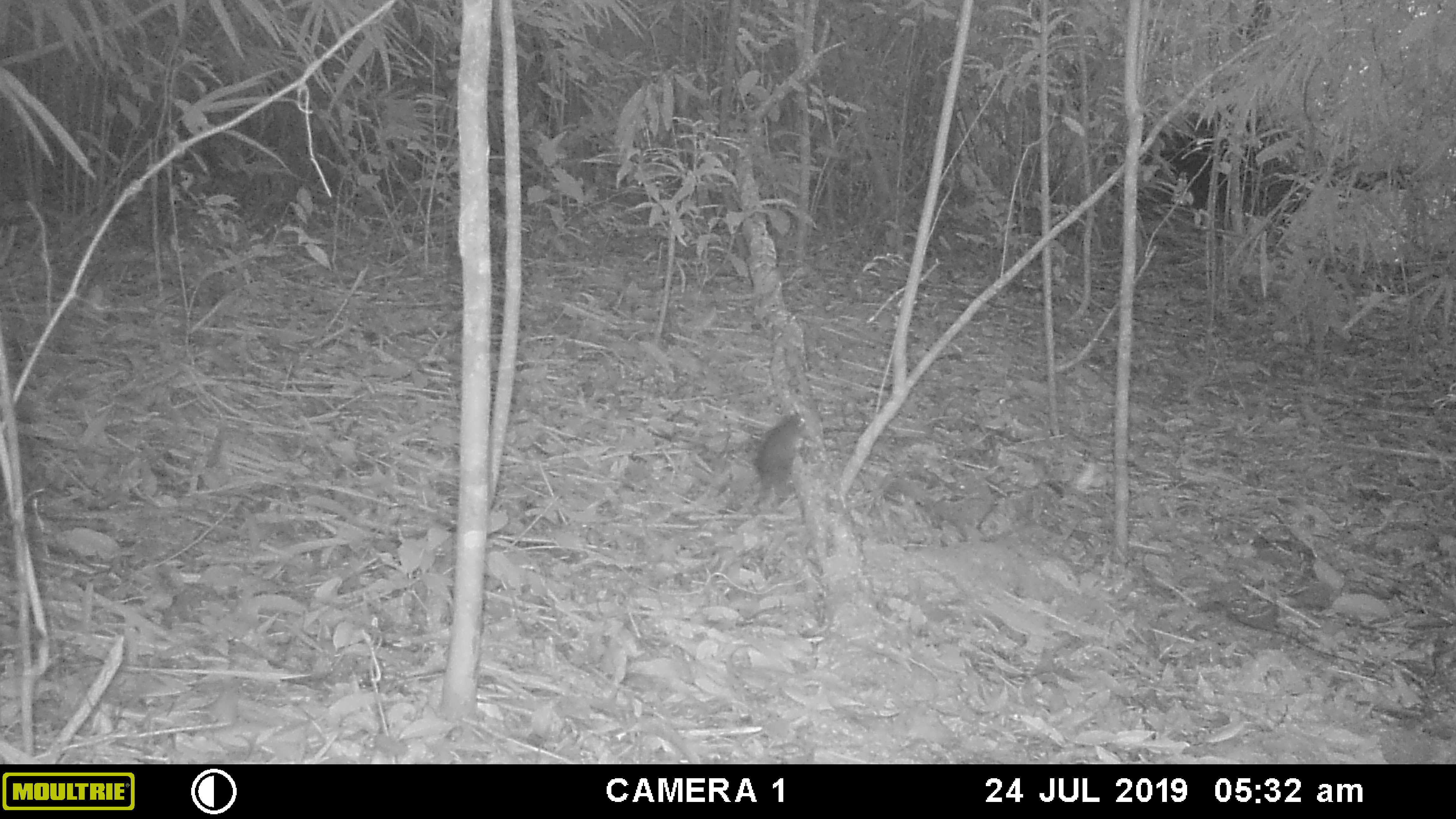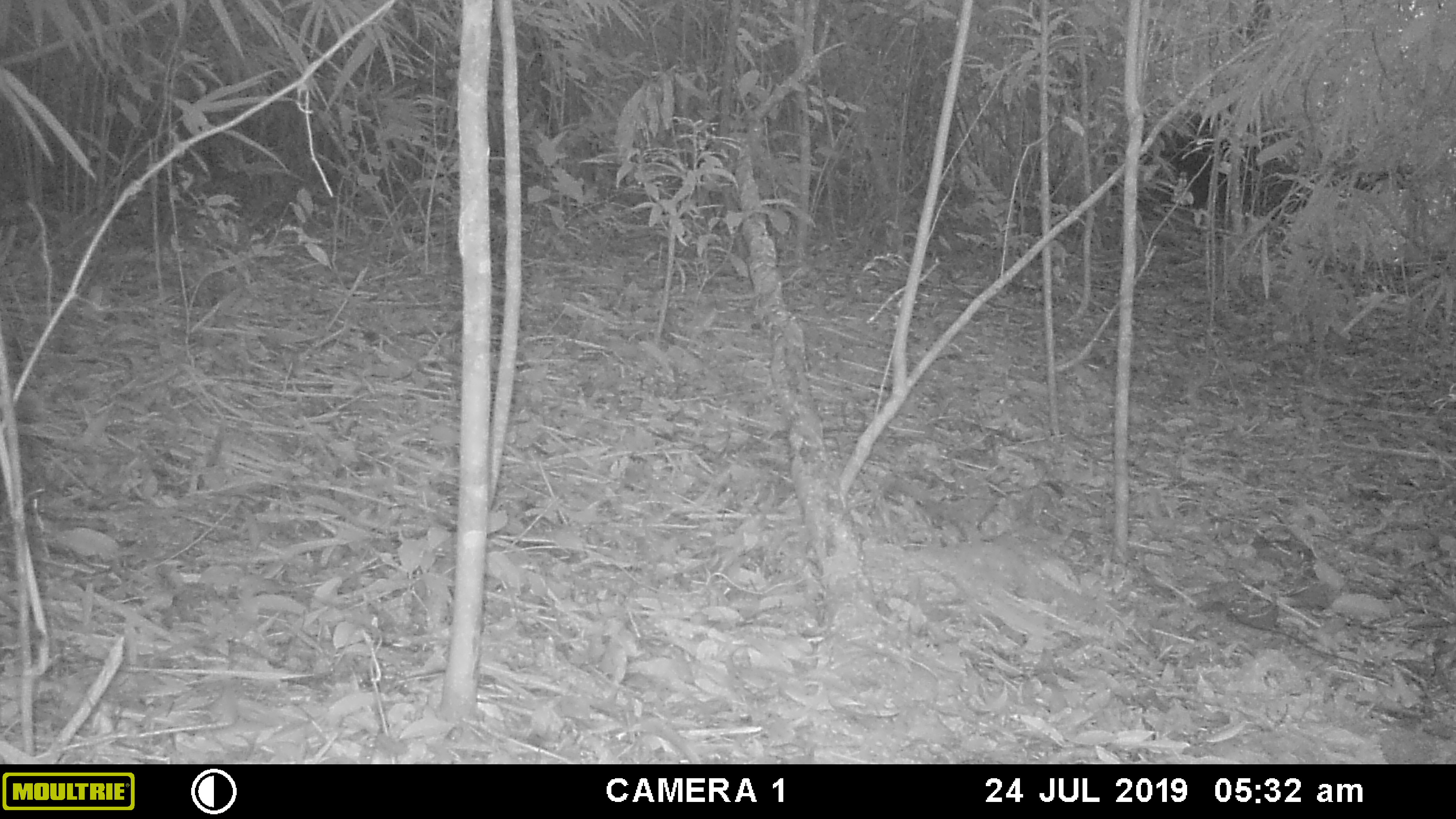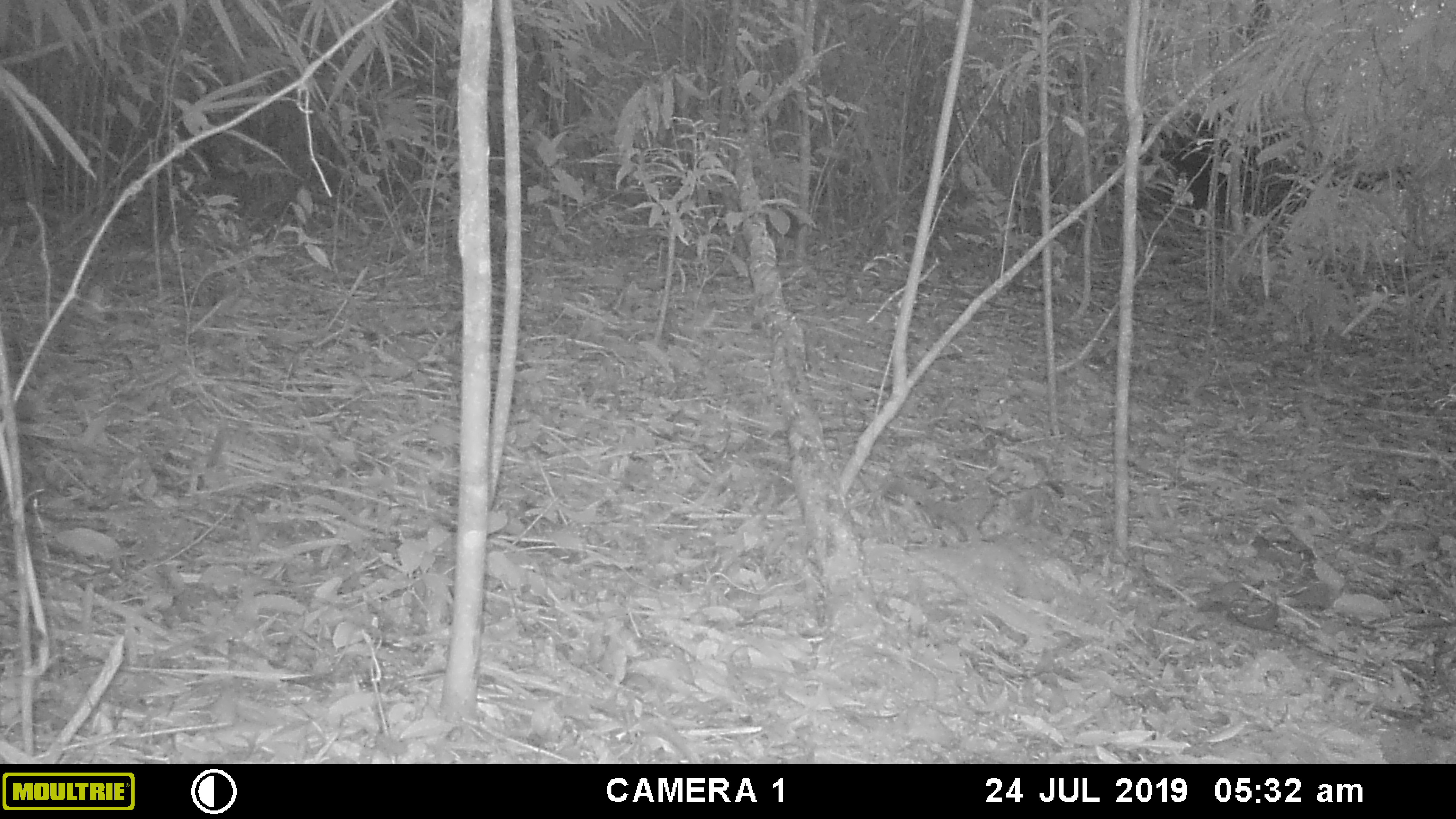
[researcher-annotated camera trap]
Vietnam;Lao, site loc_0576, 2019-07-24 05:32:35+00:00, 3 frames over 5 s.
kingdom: Animalia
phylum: Chordata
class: Mammalia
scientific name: Mammalia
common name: mammal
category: unidentified small mammal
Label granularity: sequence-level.